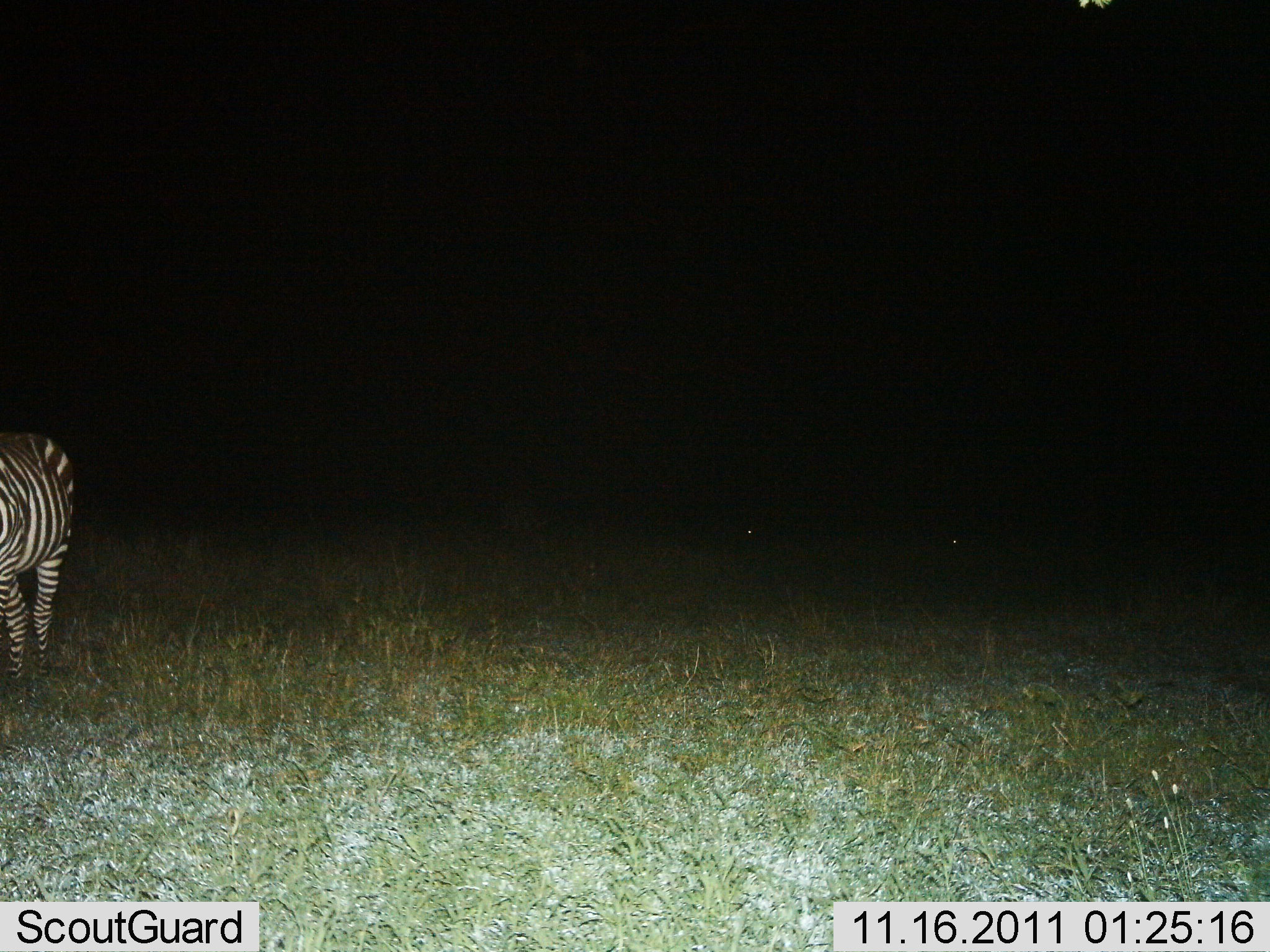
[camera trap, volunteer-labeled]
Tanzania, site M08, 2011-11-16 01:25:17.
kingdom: Animalia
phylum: Chordata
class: Mammalia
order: Perissodactyla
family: Equidae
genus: Equus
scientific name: Equus quagga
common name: plains zebra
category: zebra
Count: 1.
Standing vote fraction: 80%.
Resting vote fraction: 10%.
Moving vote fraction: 20%.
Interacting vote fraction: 0%.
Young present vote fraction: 0%.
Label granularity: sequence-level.